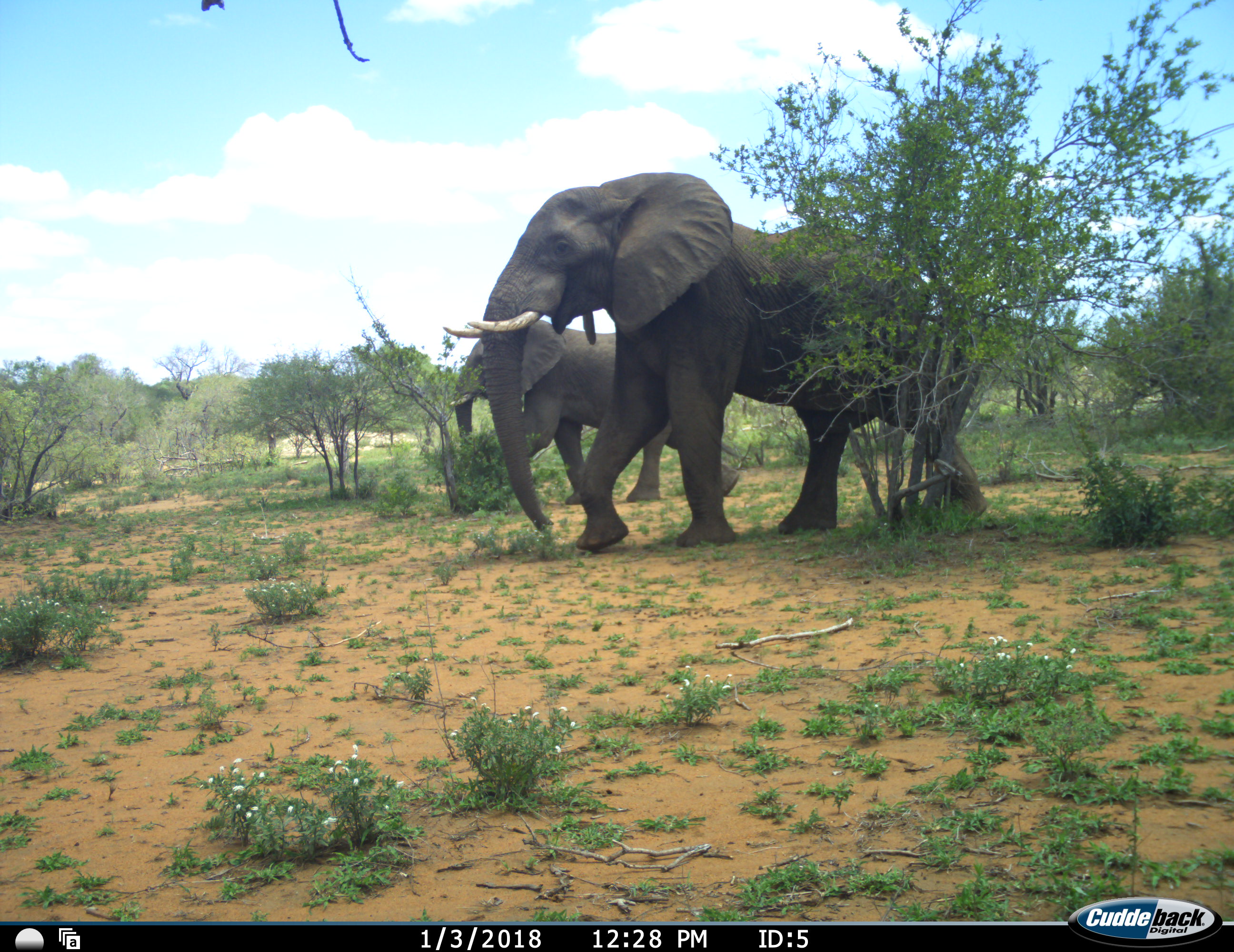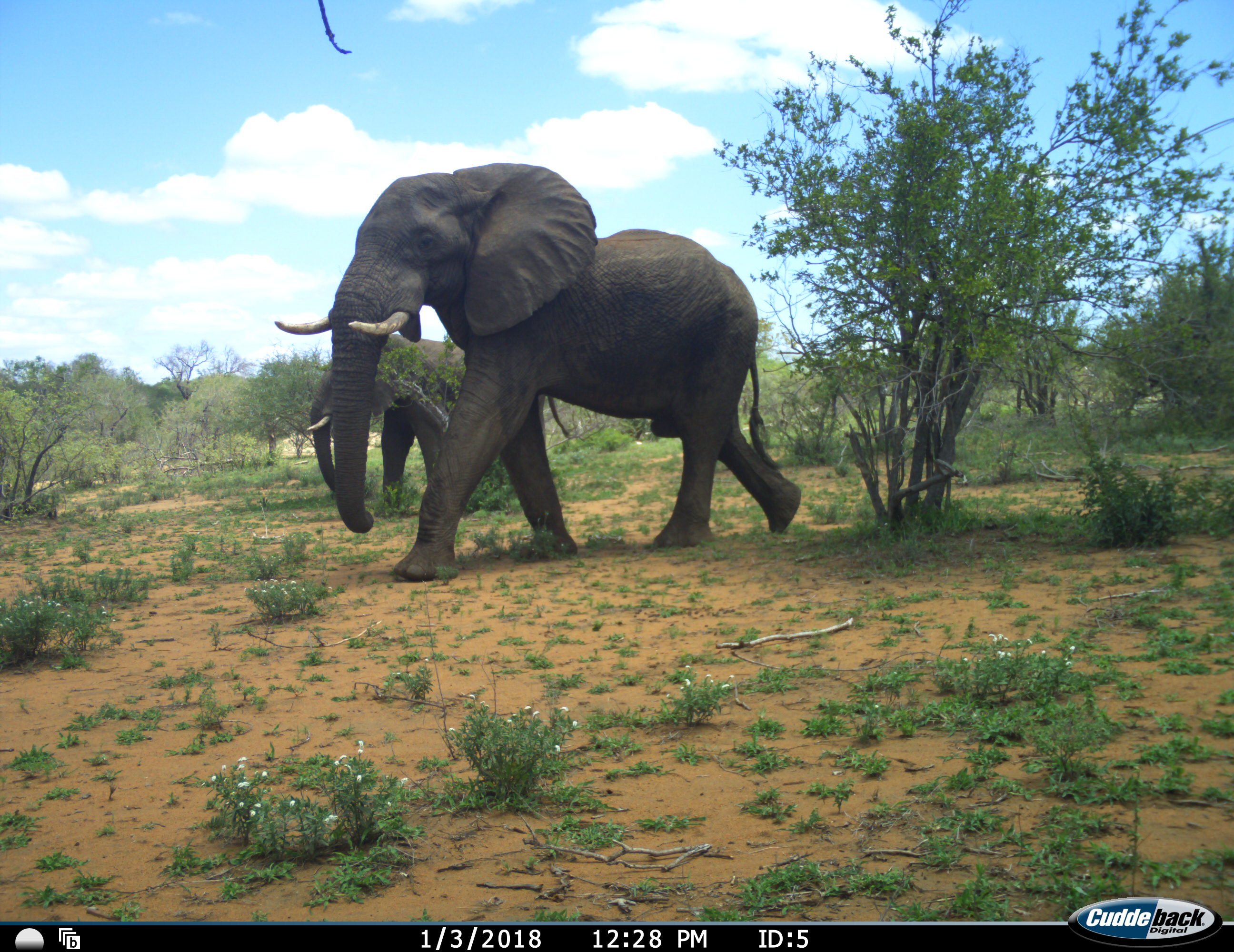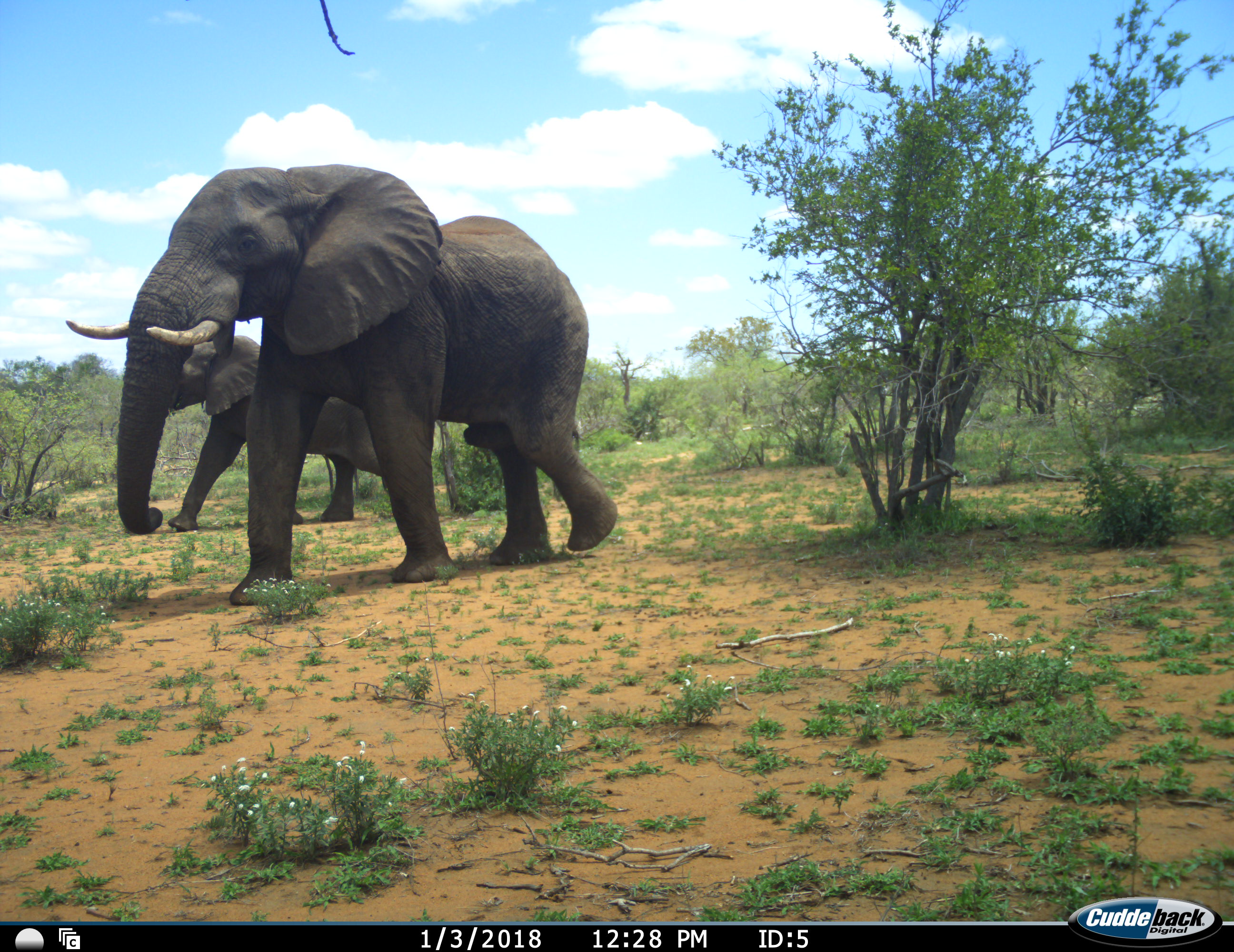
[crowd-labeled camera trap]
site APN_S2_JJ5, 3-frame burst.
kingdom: Animalia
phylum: Chordata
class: Mammalia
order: Proboscidea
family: Elephantidae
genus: Loxodonta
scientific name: Loxodonta africana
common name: african bush elephant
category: elephant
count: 2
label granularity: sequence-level